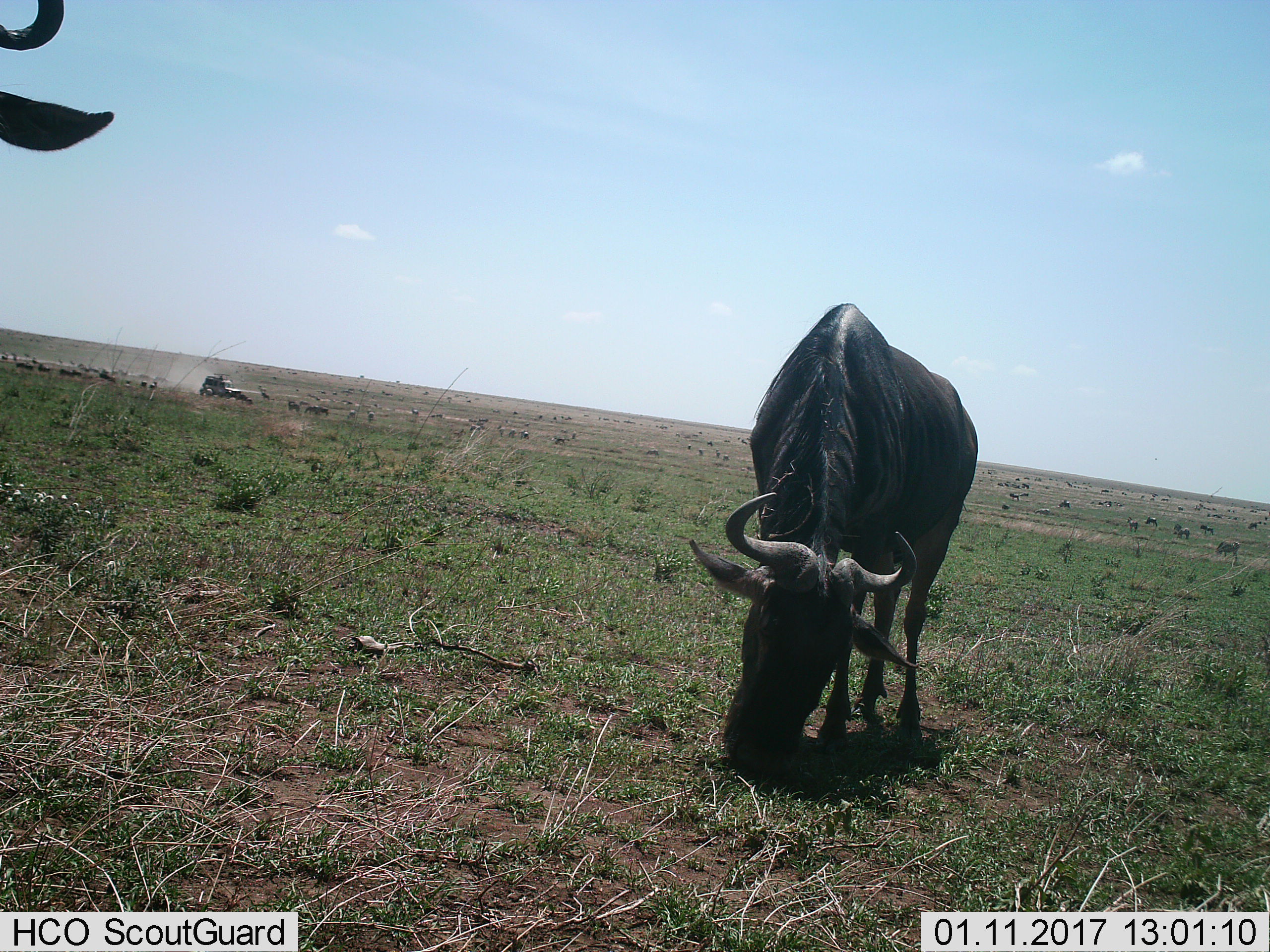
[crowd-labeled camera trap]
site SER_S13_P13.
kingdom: Animalia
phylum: Chordata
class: Mammalia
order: Artiodactyla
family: Bovidae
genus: Connochaetes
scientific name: Connochaetes taurinus taurinus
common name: blue wildebeest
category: wildebeestblue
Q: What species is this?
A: Wildebeestblue (blue wildebeest) (Connochaetes taurinus taurinus).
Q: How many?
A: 2.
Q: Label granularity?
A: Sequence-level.